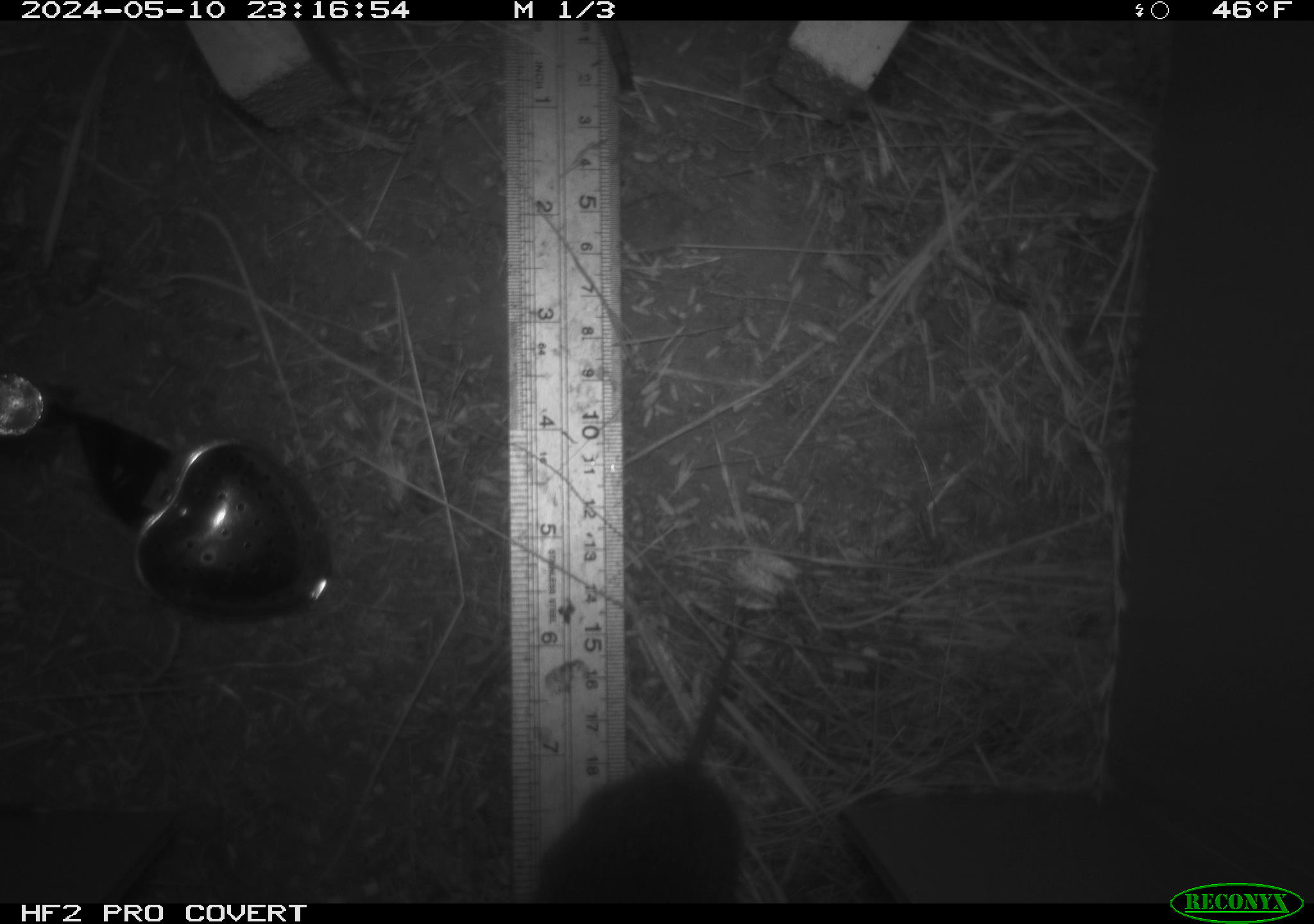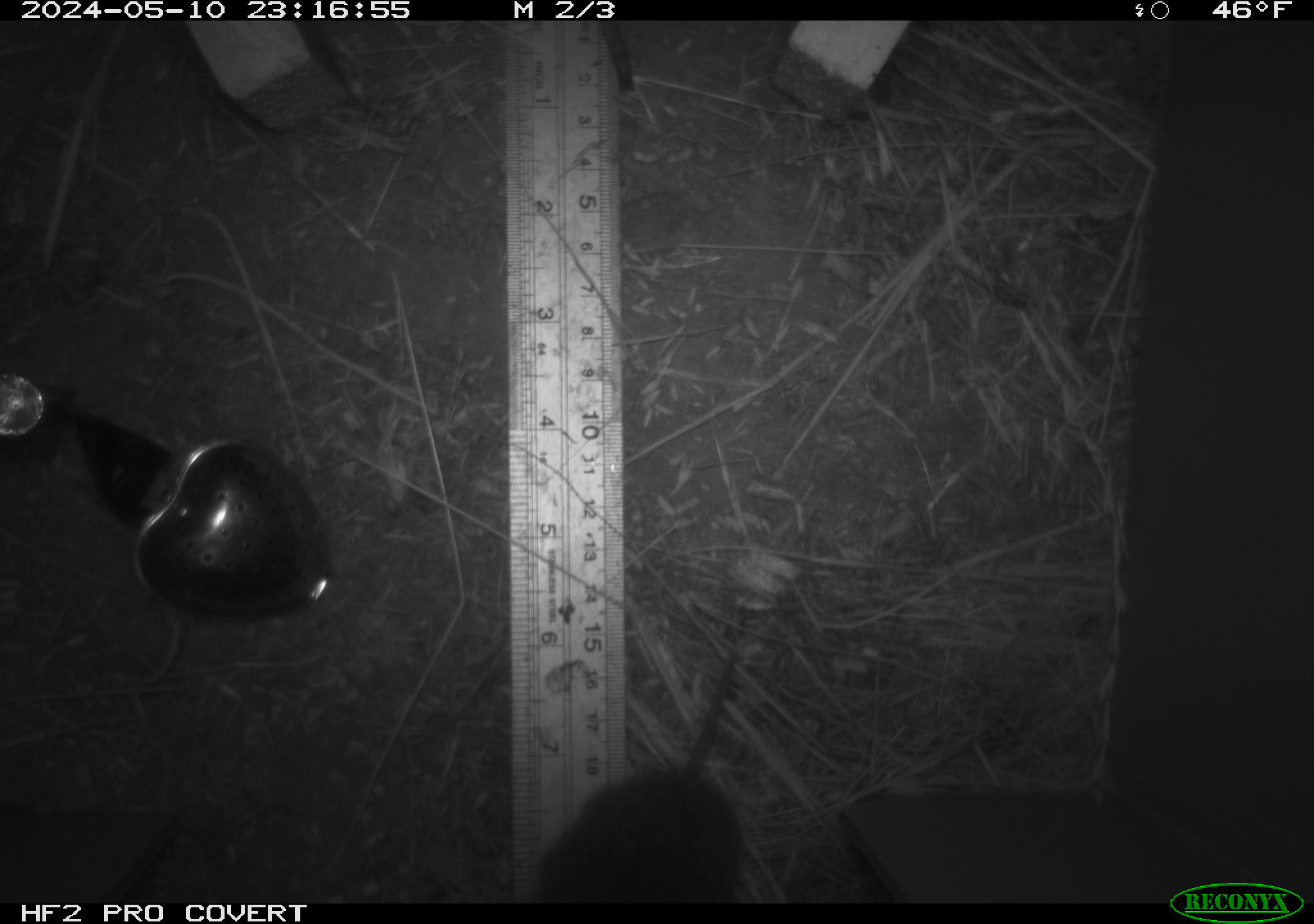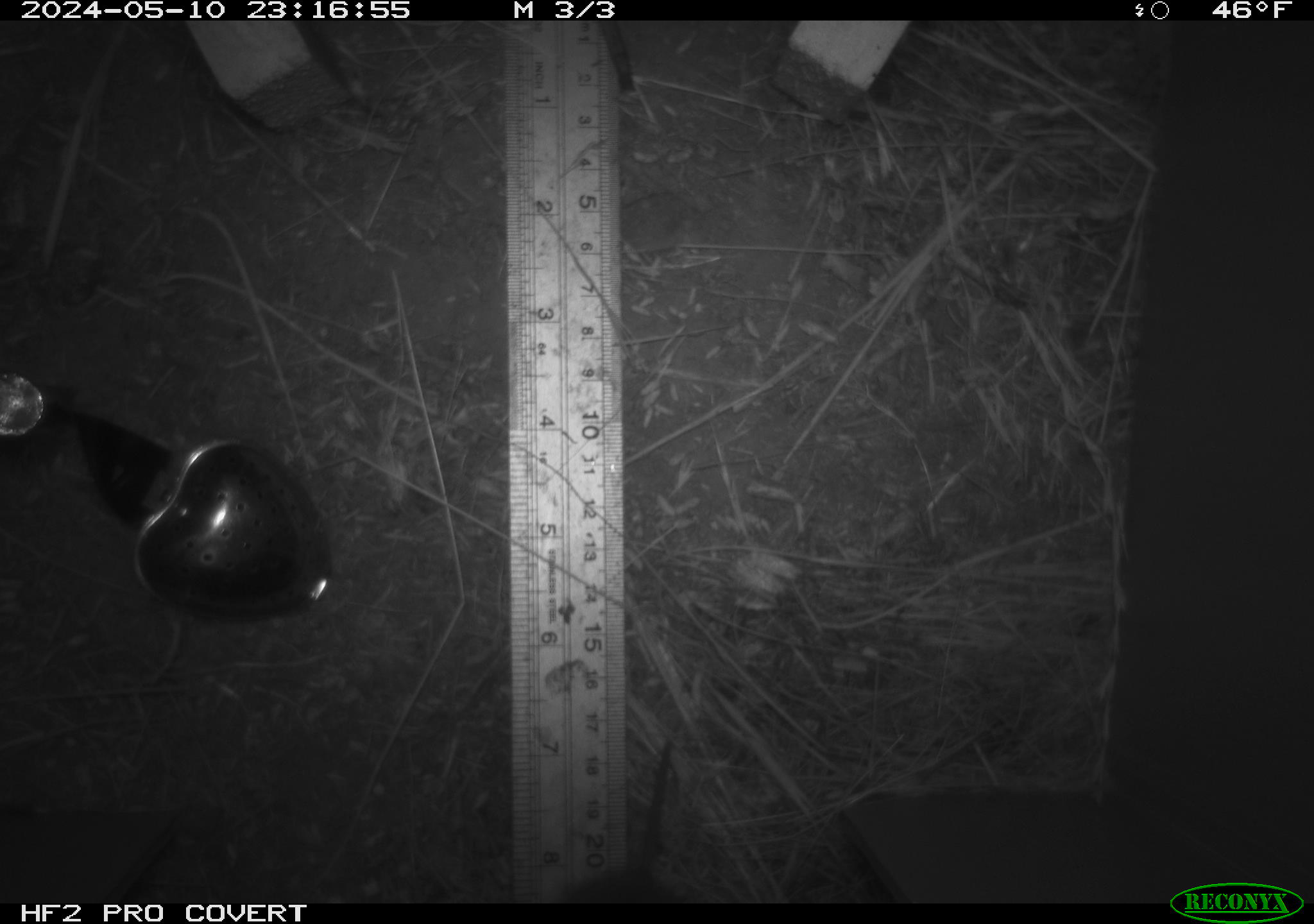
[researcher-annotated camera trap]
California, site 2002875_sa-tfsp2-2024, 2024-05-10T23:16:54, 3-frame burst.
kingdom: Animalia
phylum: Chordata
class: Mammalia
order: Rodentia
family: Cricetidae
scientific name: Arvicolinae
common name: voles, lemmings, and muskrats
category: arvicolinae subfamily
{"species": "arvicolinae subfamily (voles, lemmings, and muskrats) (Arvicolinae)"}